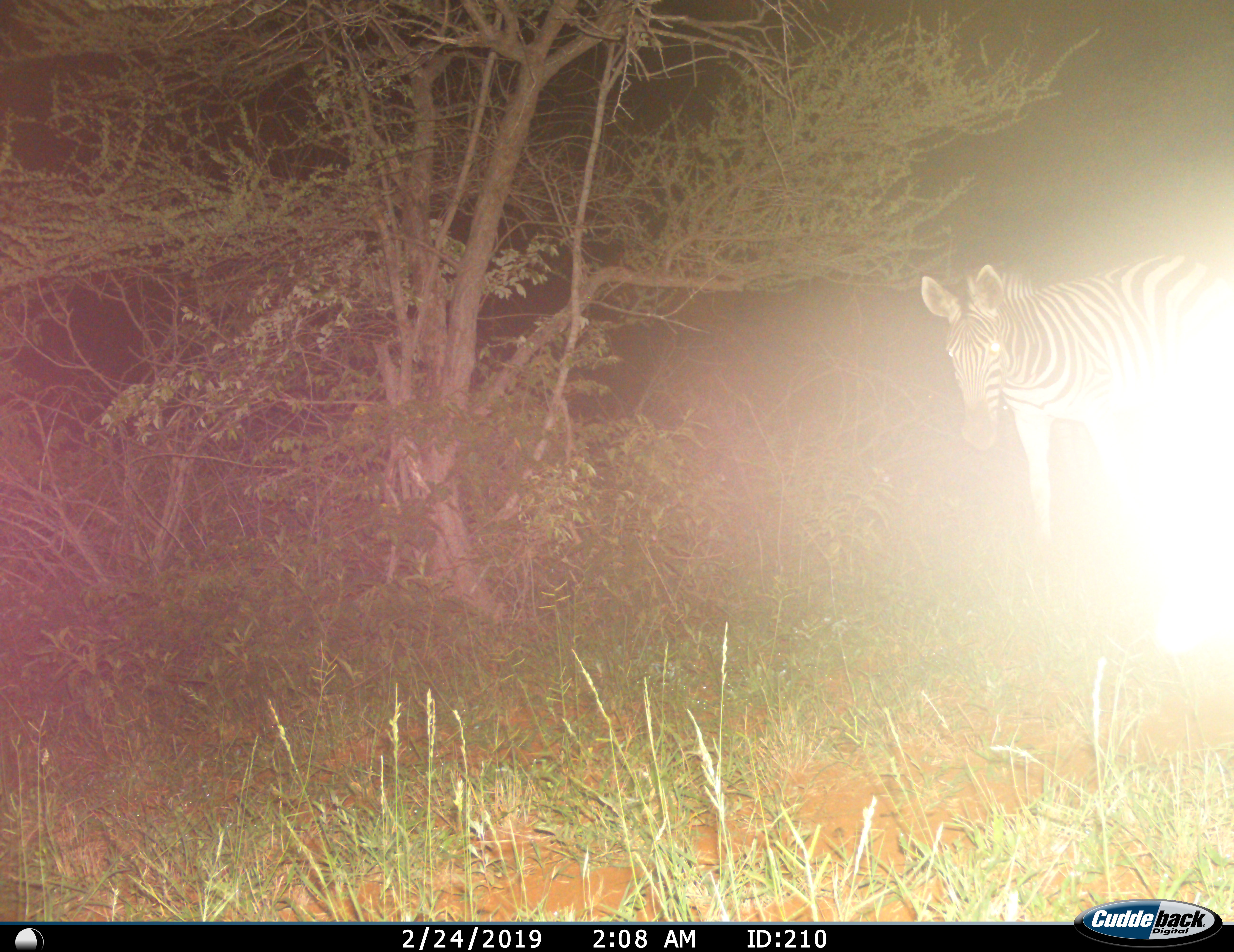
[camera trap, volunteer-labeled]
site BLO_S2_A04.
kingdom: Animalia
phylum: Chordata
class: Mammalia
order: Perissodactyla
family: Equidae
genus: Equus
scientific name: Equus quagga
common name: plains zebra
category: zebraplains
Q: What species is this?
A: Zebraplains (plains zebra) (Equus quagga).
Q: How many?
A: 1.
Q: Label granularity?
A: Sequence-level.